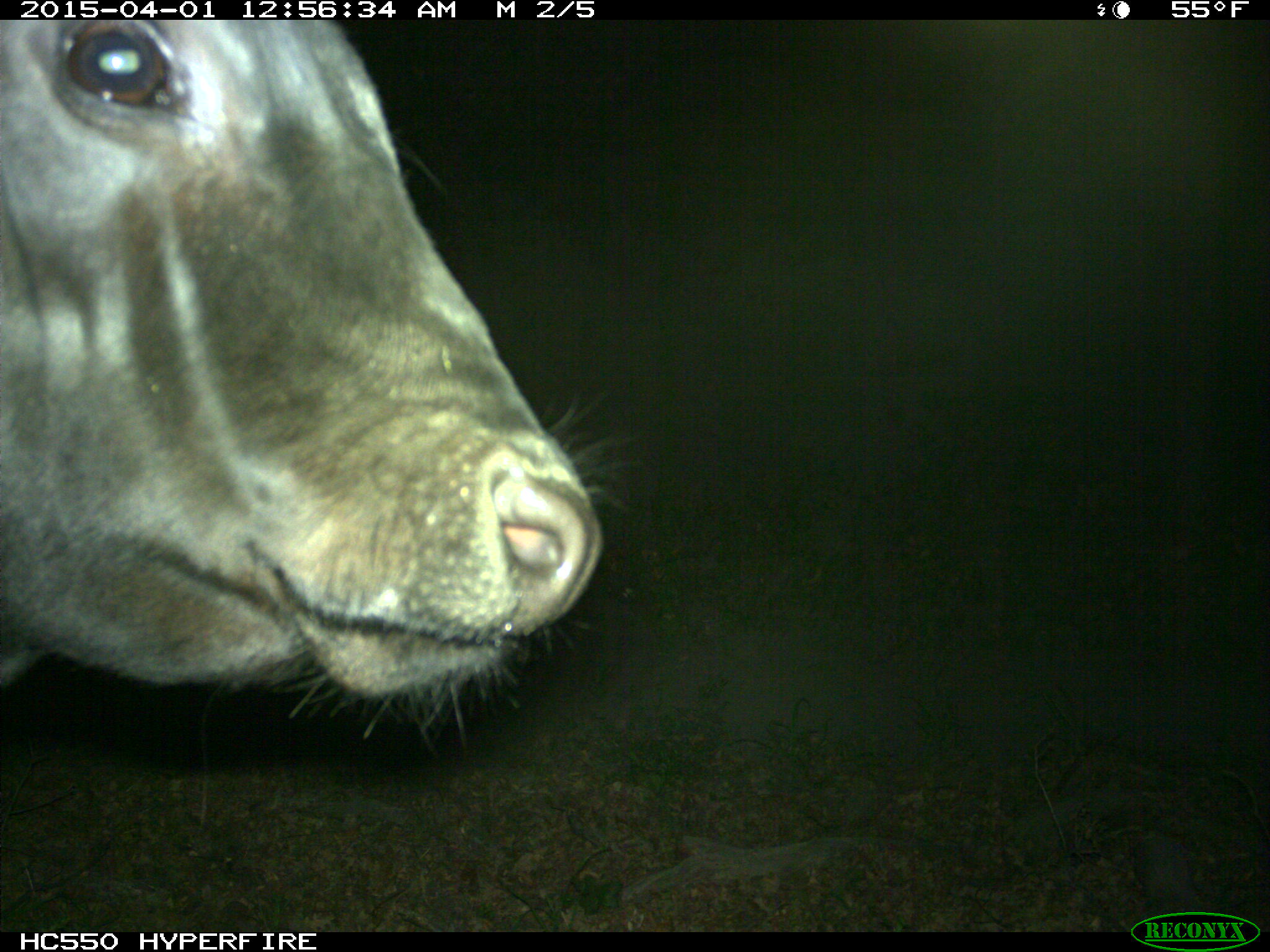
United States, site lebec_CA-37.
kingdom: Animalia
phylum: Chordata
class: Mammalia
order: Artiodactyla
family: Bovidae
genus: Bos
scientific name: Bos taurus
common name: domestic cow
Bos taurus (domestic cow).